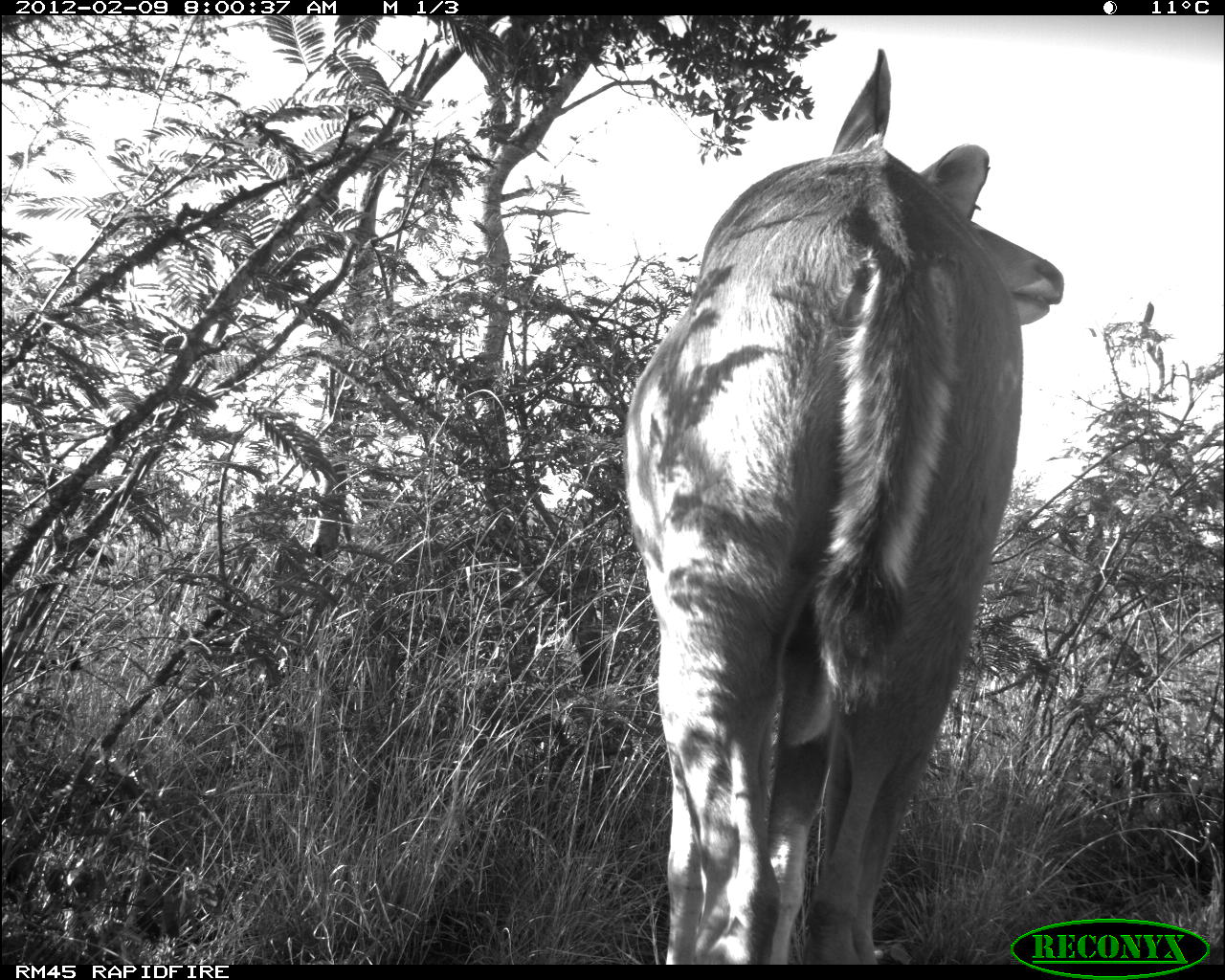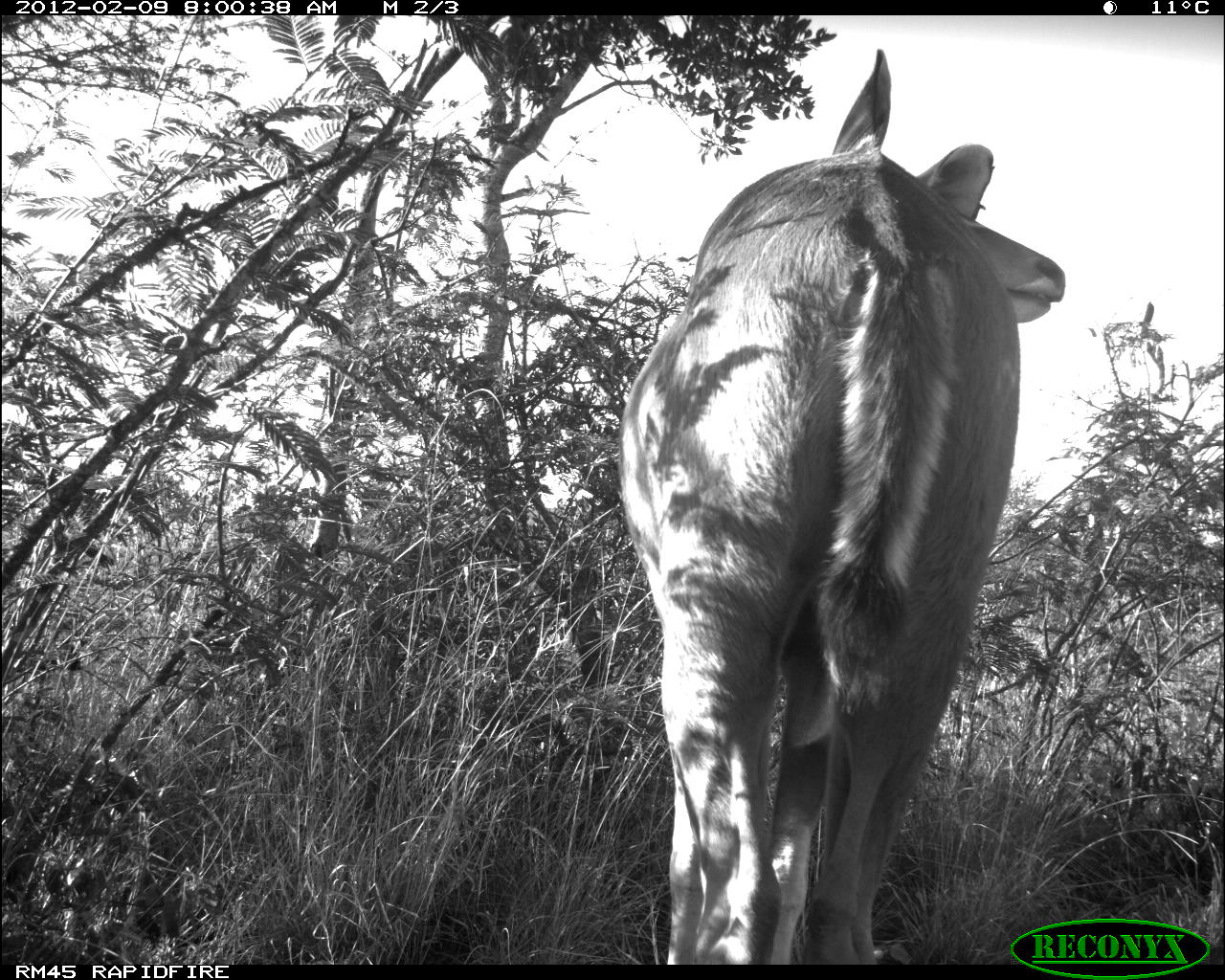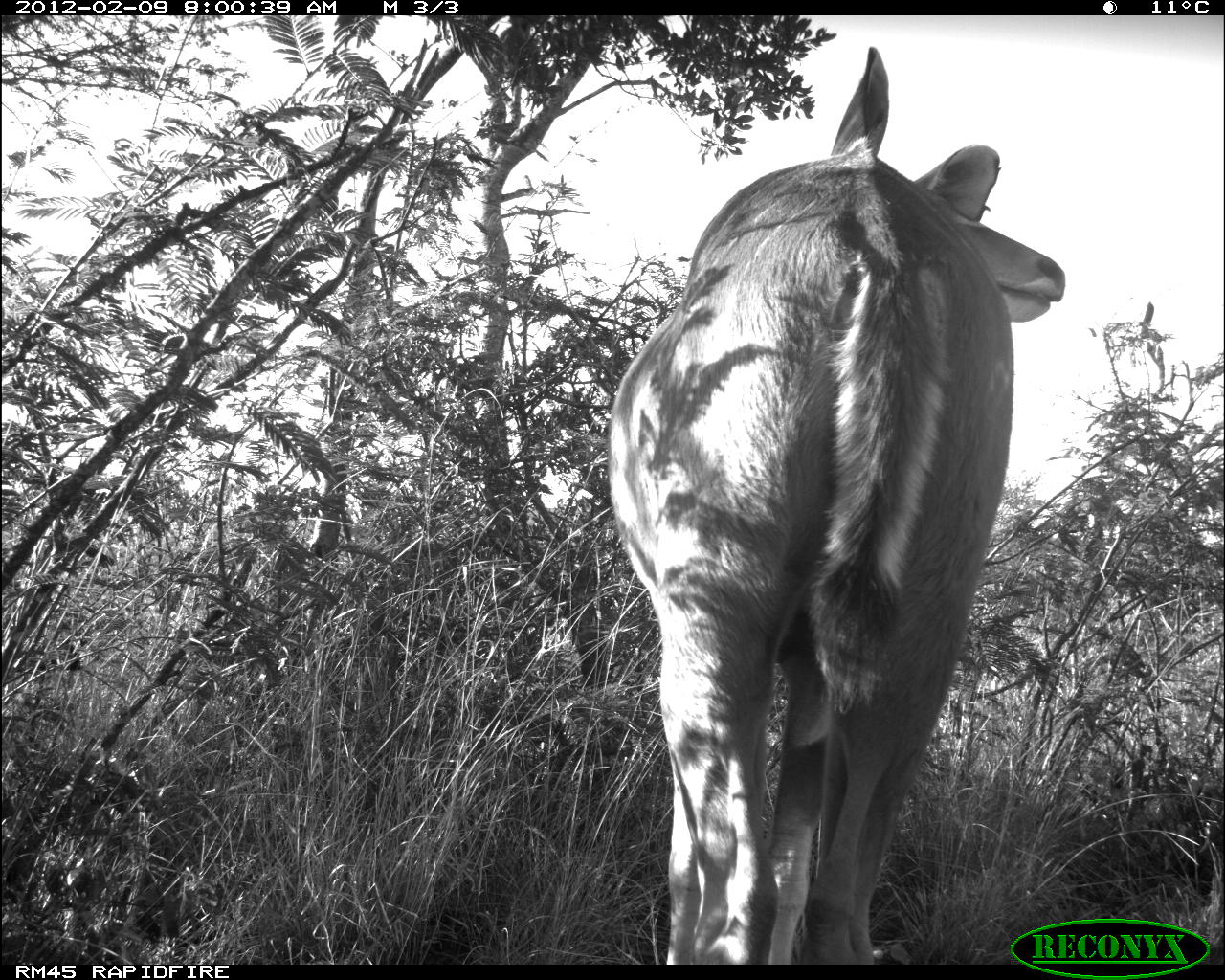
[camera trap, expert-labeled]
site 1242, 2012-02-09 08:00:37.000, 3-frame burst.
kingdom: Animalia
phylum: Chordata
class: Mammalia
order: Artiodactyla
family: Bovidae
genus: Tragelaphus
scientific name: Tragelaphus strepsiceros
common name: greater kudu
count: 1